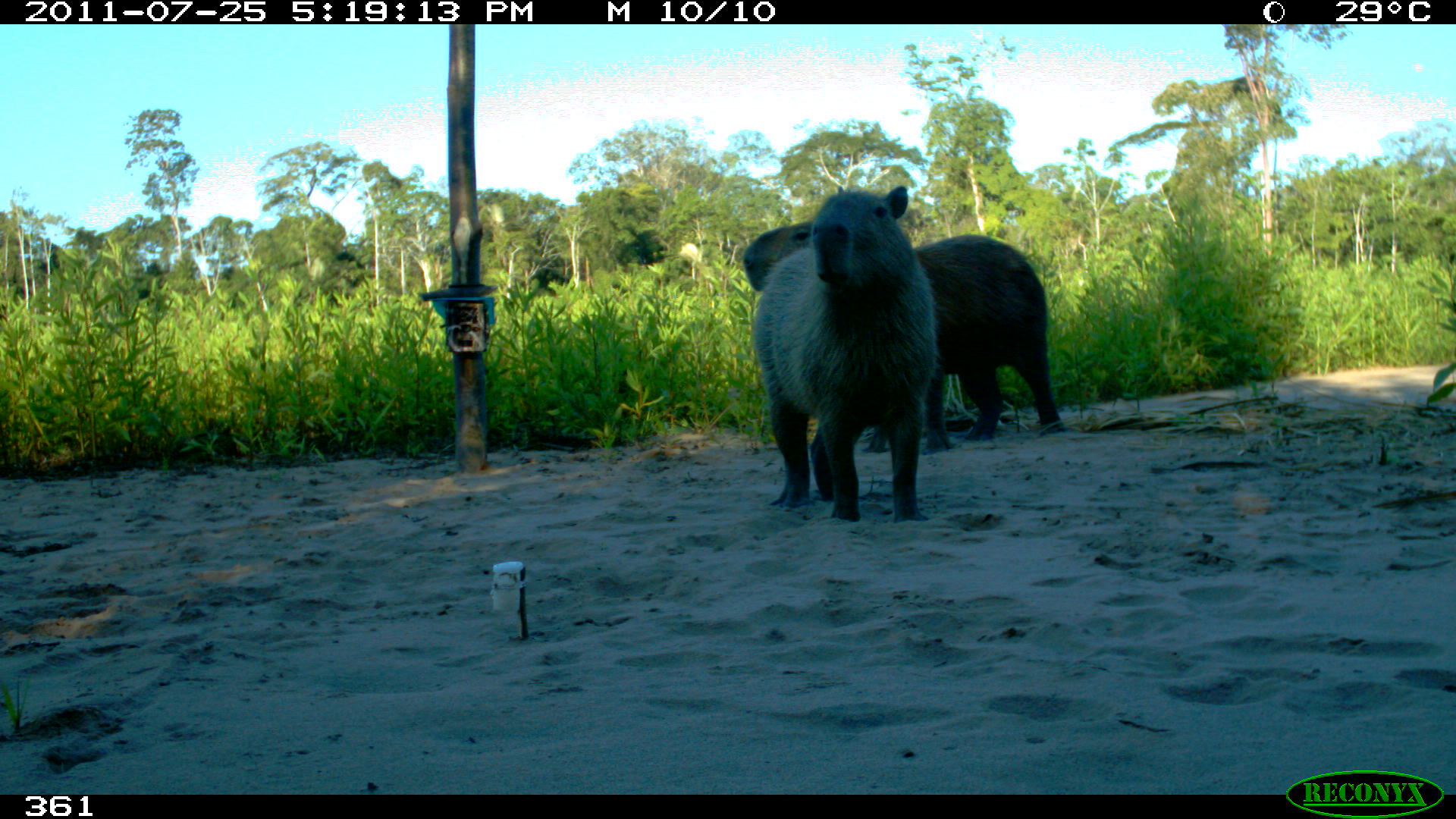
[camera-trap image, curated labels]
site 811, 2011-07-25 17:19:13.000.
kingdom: Animalia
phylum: Chordata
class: Mammalia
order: Rodentia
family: Caviidae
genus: Hydrochoerus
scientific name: Hydrochoerus hydrochaeris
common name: capybara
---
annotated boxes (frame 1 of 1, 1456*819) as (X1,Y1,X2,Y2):
hydrochoerus hydrochaeris: (740,216,1068,438); (754,183,930,525)